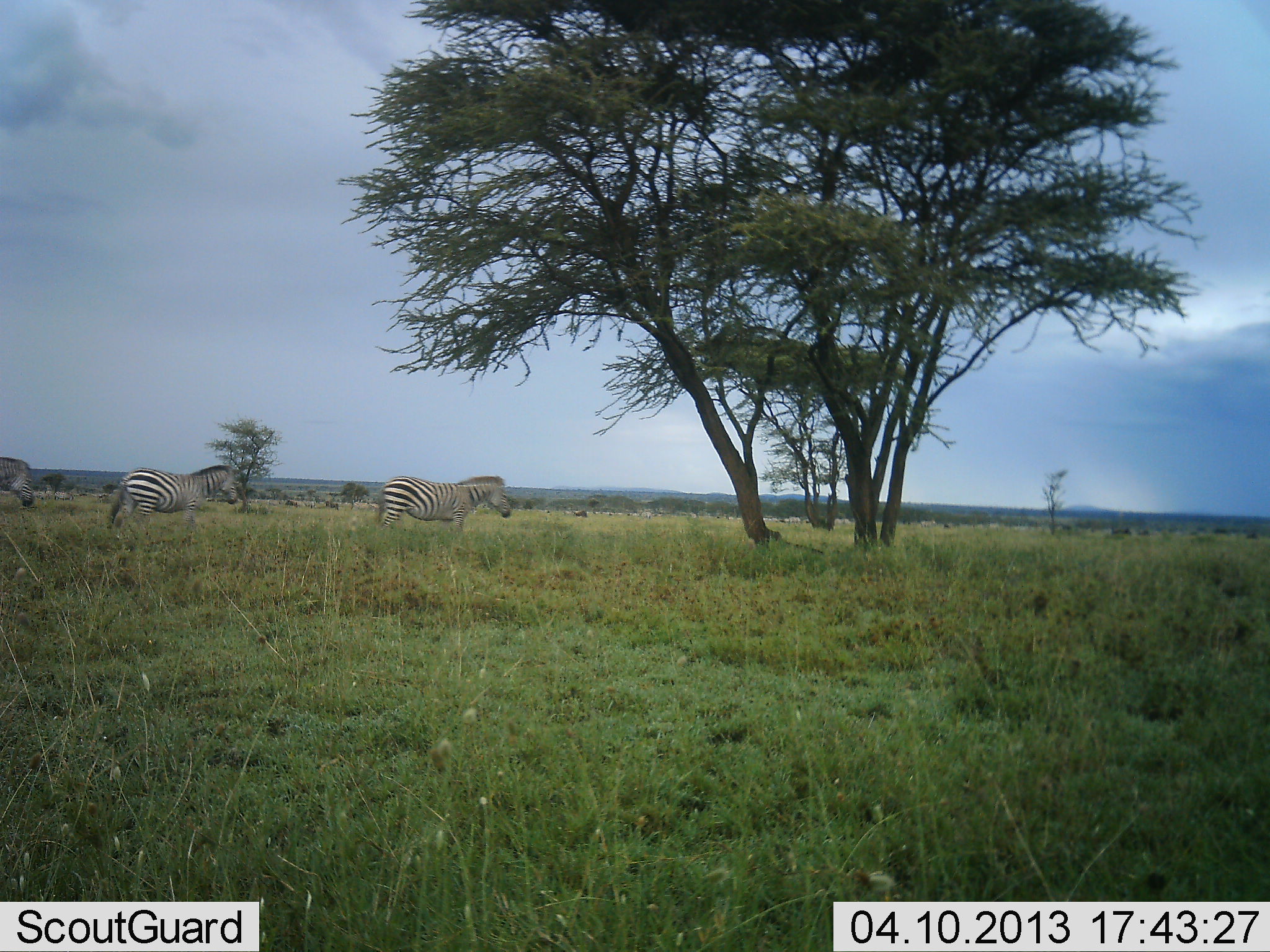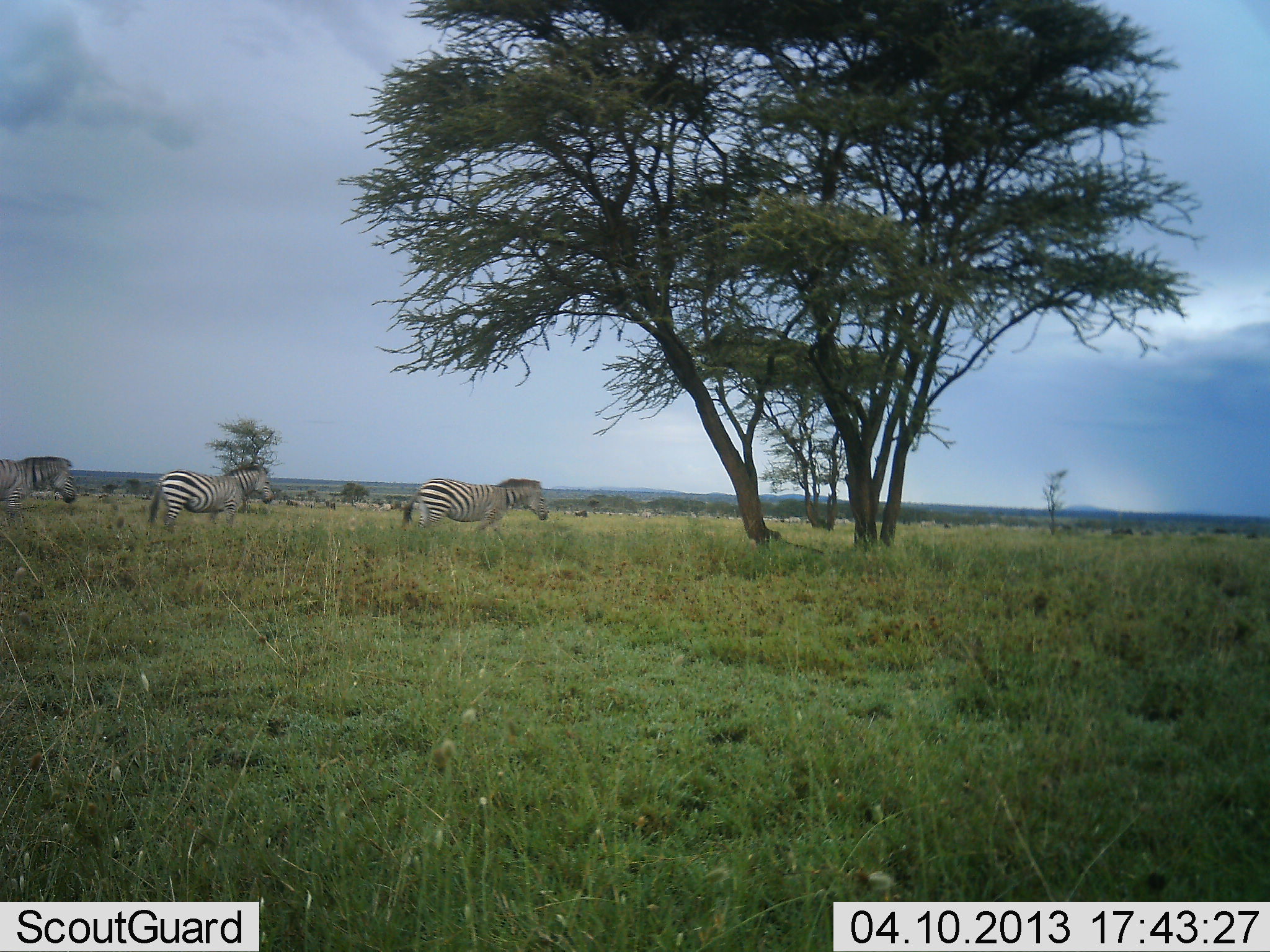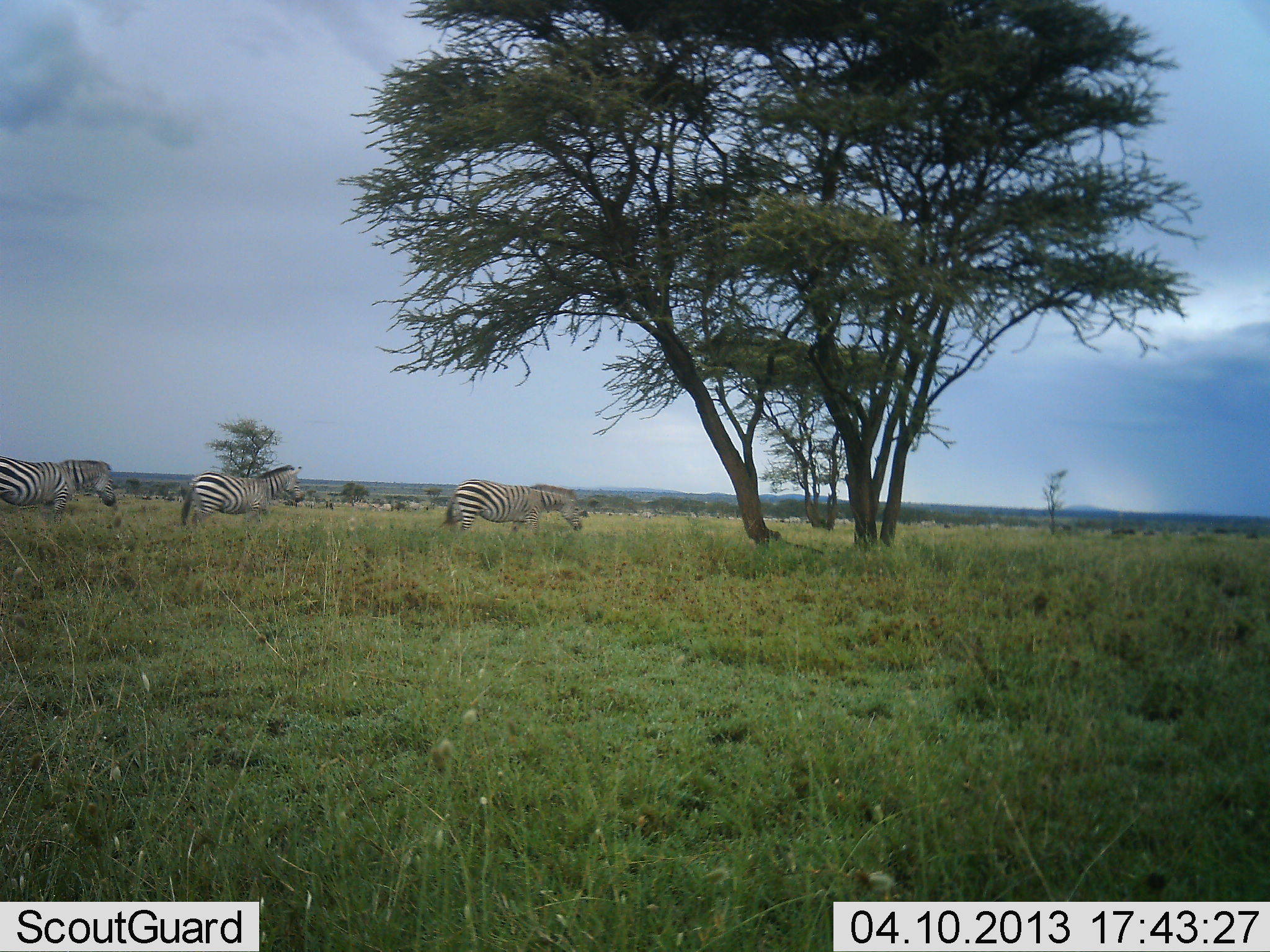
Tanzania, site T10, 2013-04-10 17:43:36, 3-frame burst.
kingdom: Animalia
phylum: Chordata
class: Mammalia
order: Perissodactyla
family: Equidae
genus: Equus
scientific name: Equus quagga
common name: plains zebra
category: zebra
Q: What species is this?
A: Zebra (plains zebra) (Equus quagga).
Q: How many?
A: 3.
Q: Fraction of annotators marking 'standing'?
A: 12%.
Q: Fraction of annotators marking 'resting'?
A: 0%.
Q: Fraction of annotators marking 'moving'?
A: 100%.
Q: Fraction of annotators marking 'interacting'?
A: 4%.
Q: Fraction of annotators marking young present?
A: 0%.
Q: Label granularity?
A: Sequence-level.